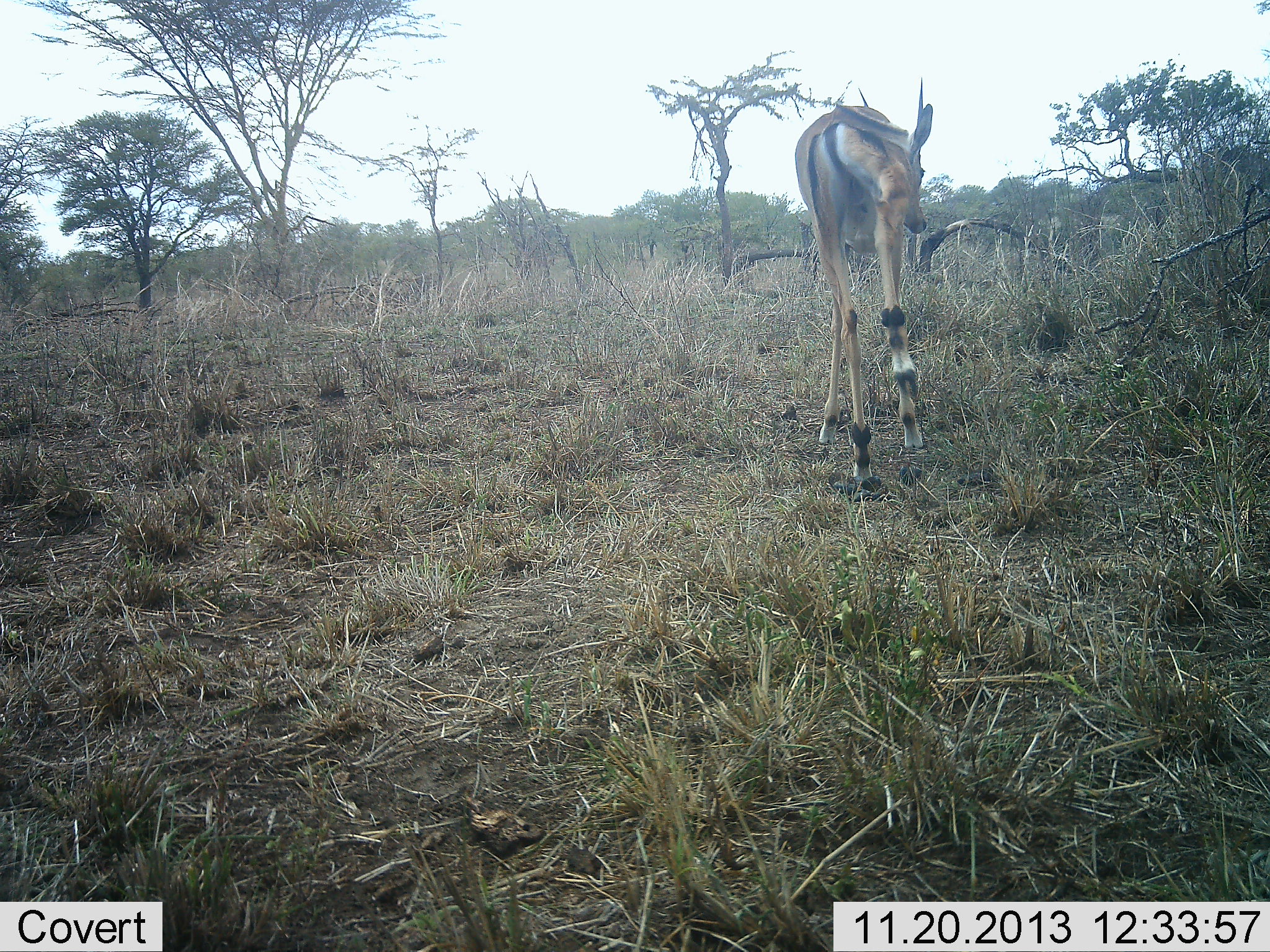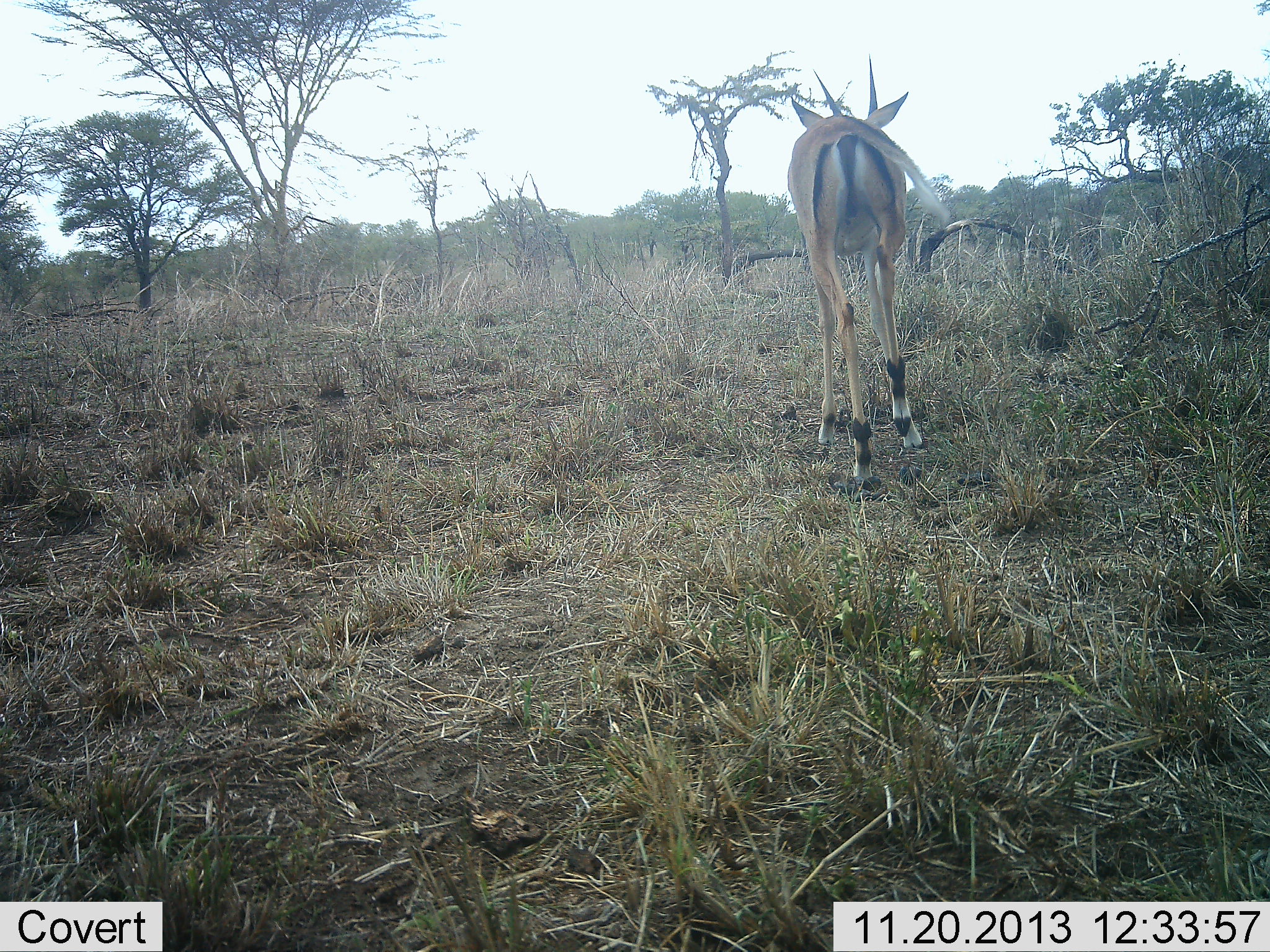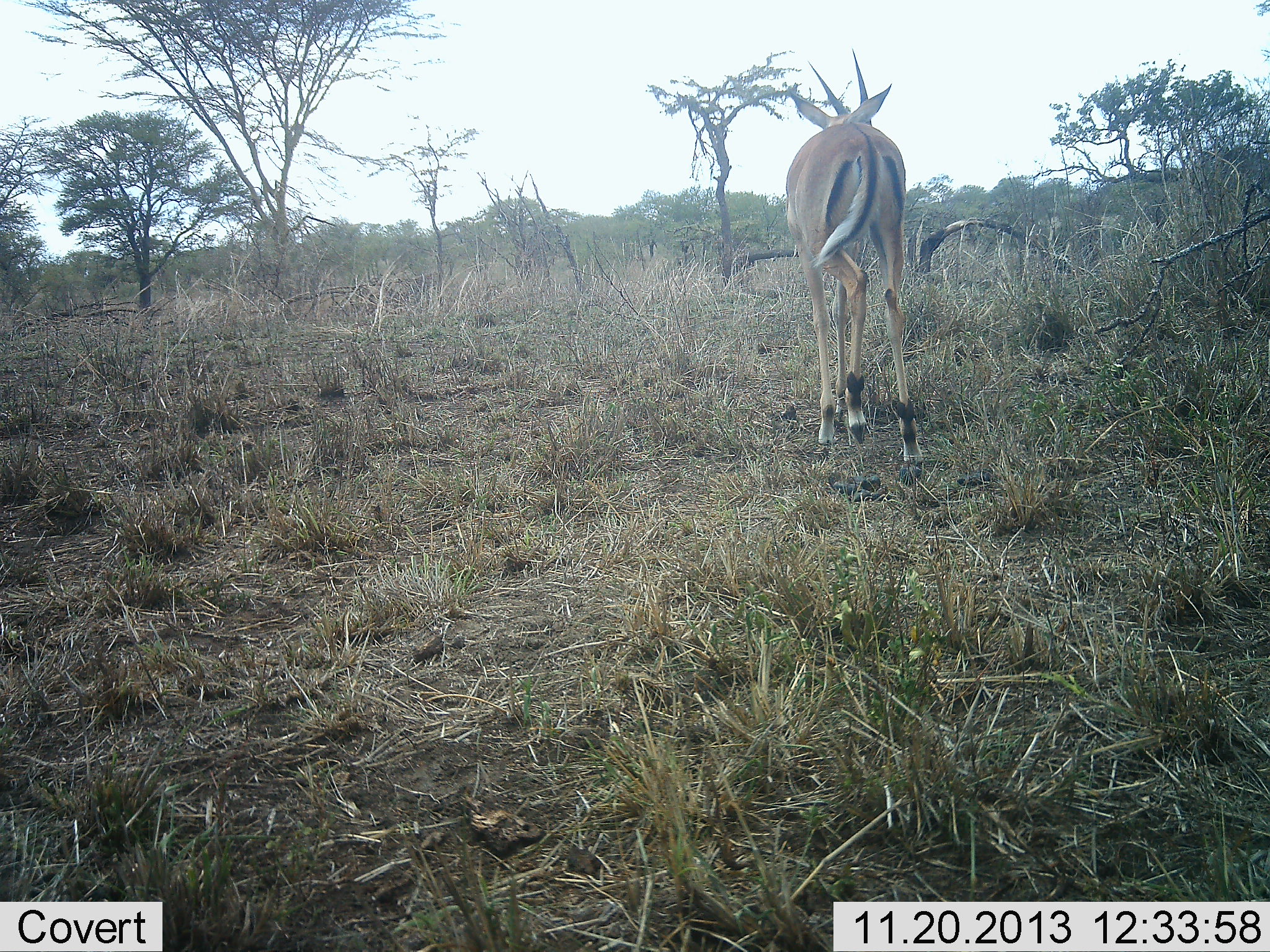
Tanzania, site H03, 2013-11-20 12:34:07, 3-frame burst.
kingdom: Animalia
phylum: Chordata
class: Mammalia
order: Artiodactyla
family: Bovidae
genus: Aepyceros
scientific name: Aepyceros melampus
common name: impala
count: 1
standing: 40%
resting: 0%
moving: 60%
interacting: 0%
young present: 0%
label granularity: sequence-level